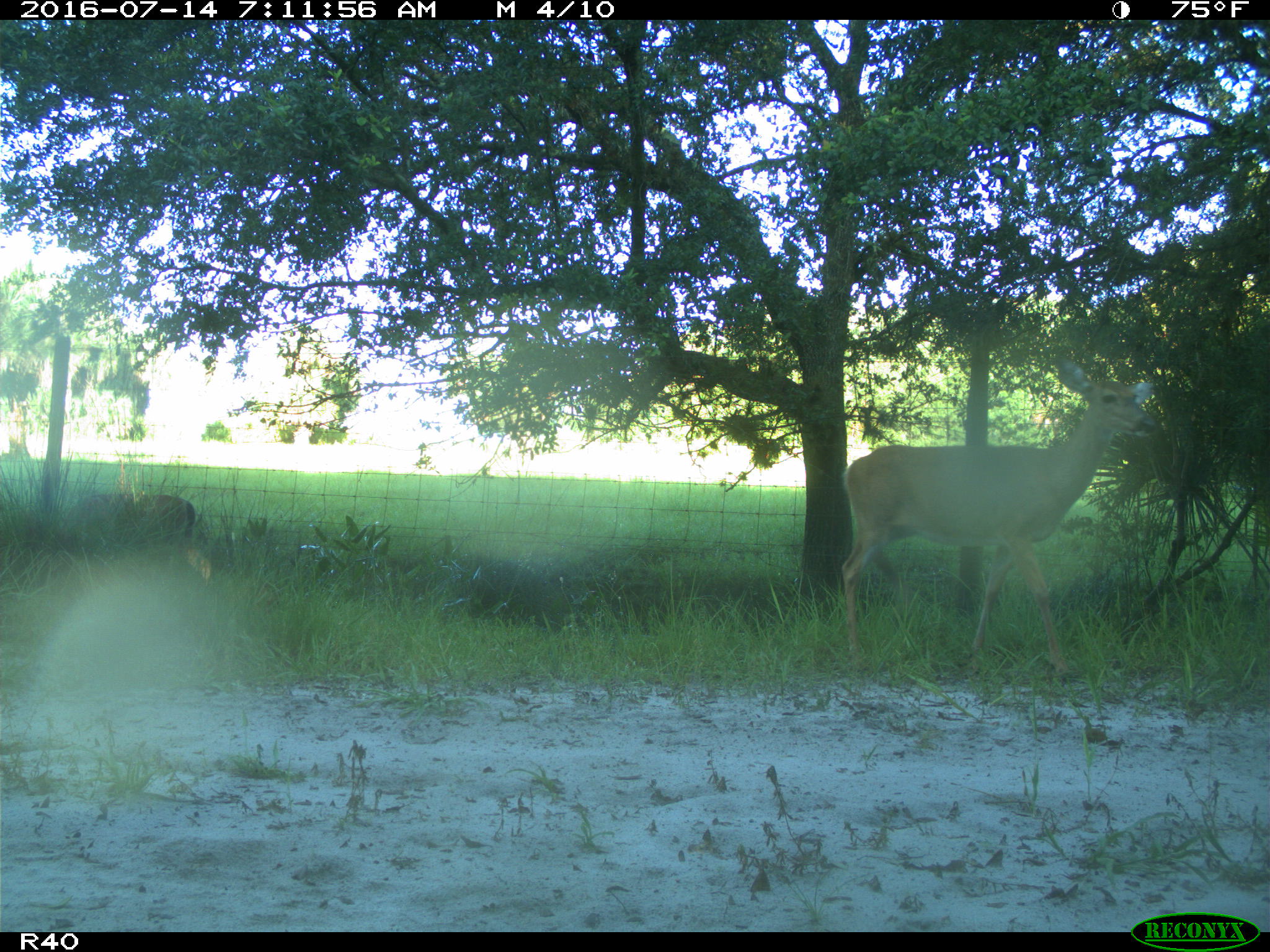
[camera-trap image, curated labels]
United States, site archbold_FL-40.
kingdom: Animalia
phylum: Chordata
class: Mammalia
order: Artiodactyla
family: Cervidae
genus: Odocoileus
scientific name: Odocoileus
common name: deer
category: unidentified deer